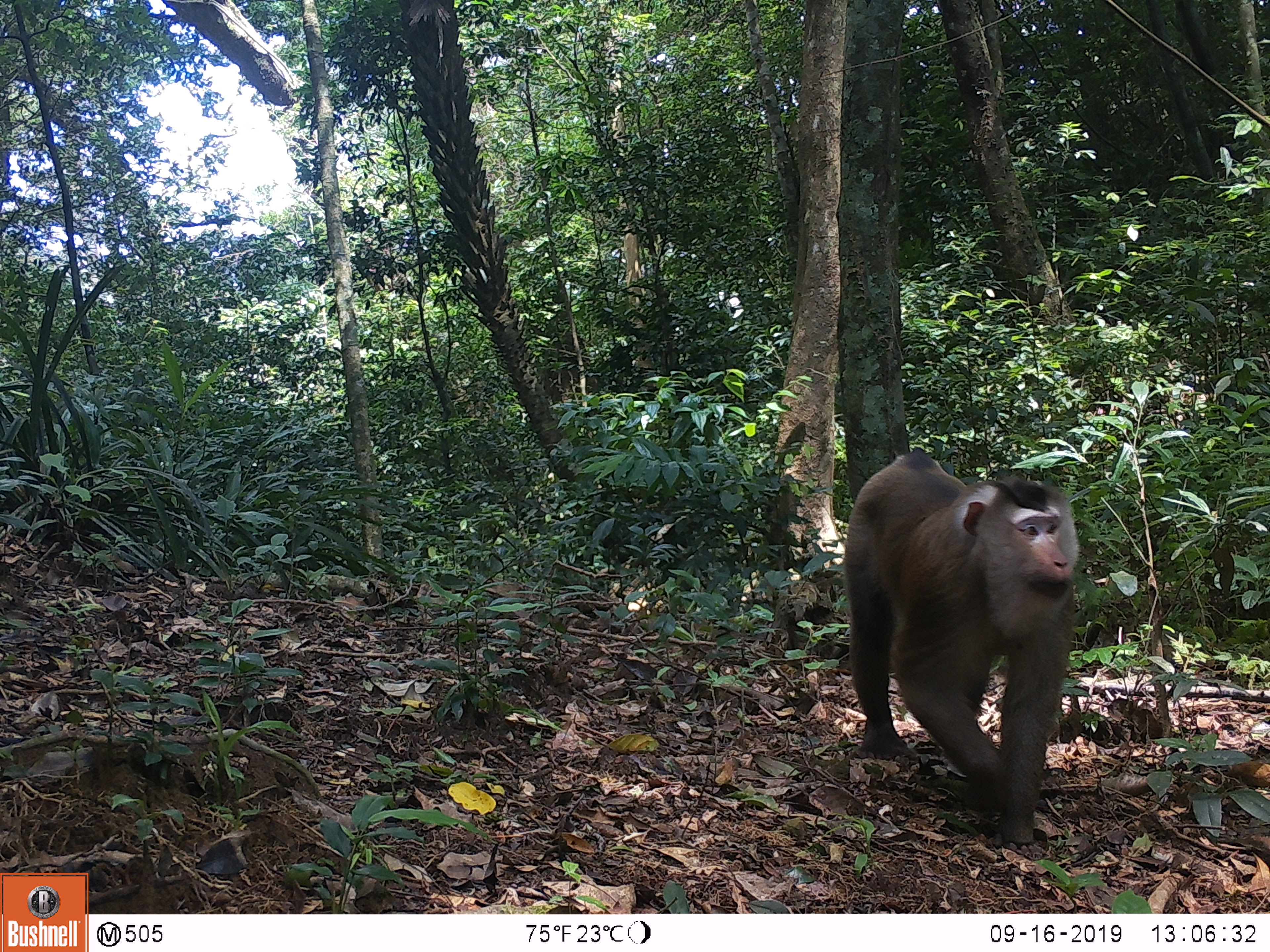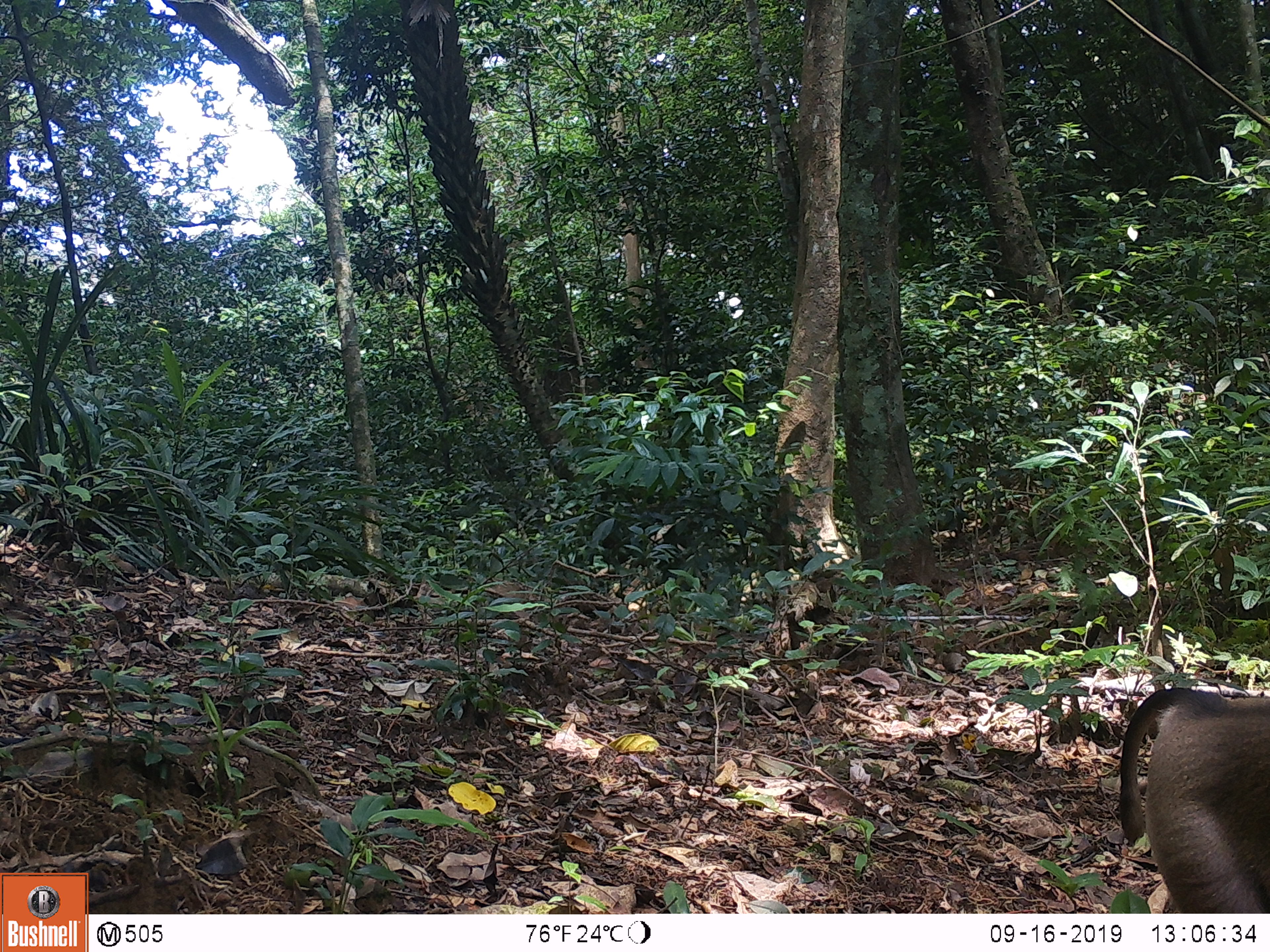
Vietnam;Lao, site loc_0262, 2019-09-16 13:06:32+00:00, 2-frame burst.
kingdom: Animalia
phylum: Chordata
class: Mammalia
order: Primates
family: Cercopithecidae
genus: Macaca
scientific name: Macaca nemestrina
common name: pig-tailed macaque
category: pig tailed macaque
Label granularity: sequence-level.